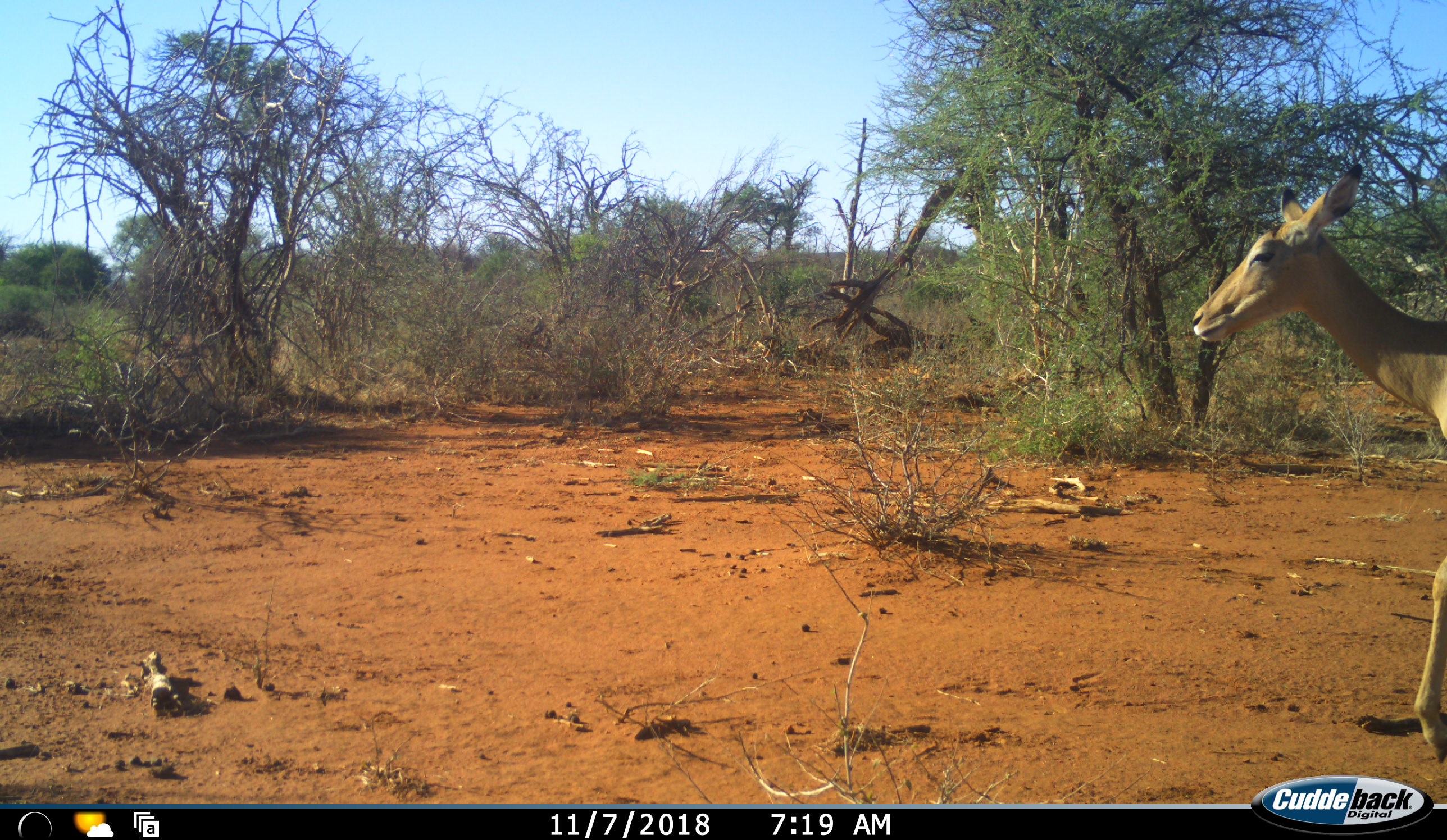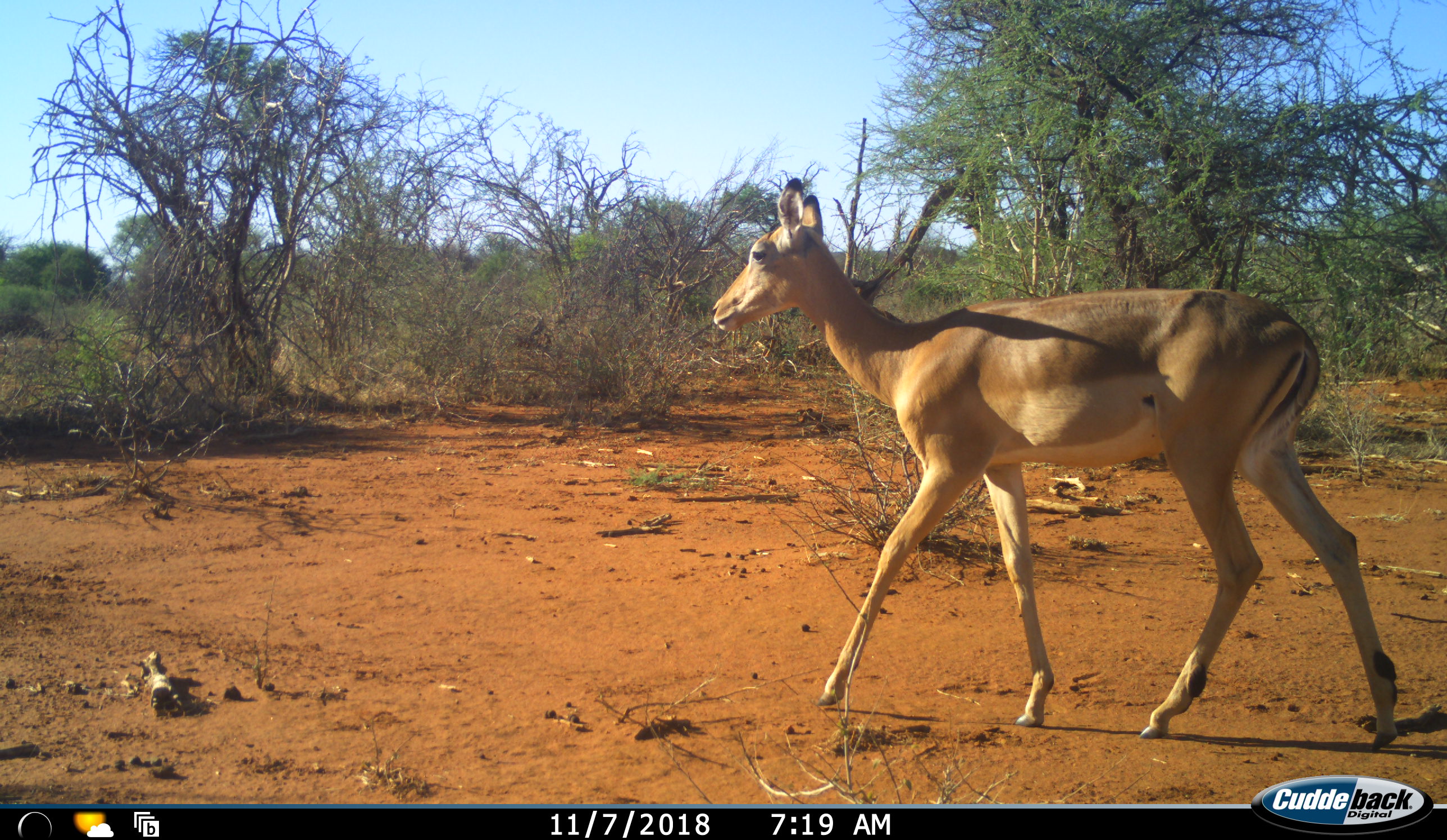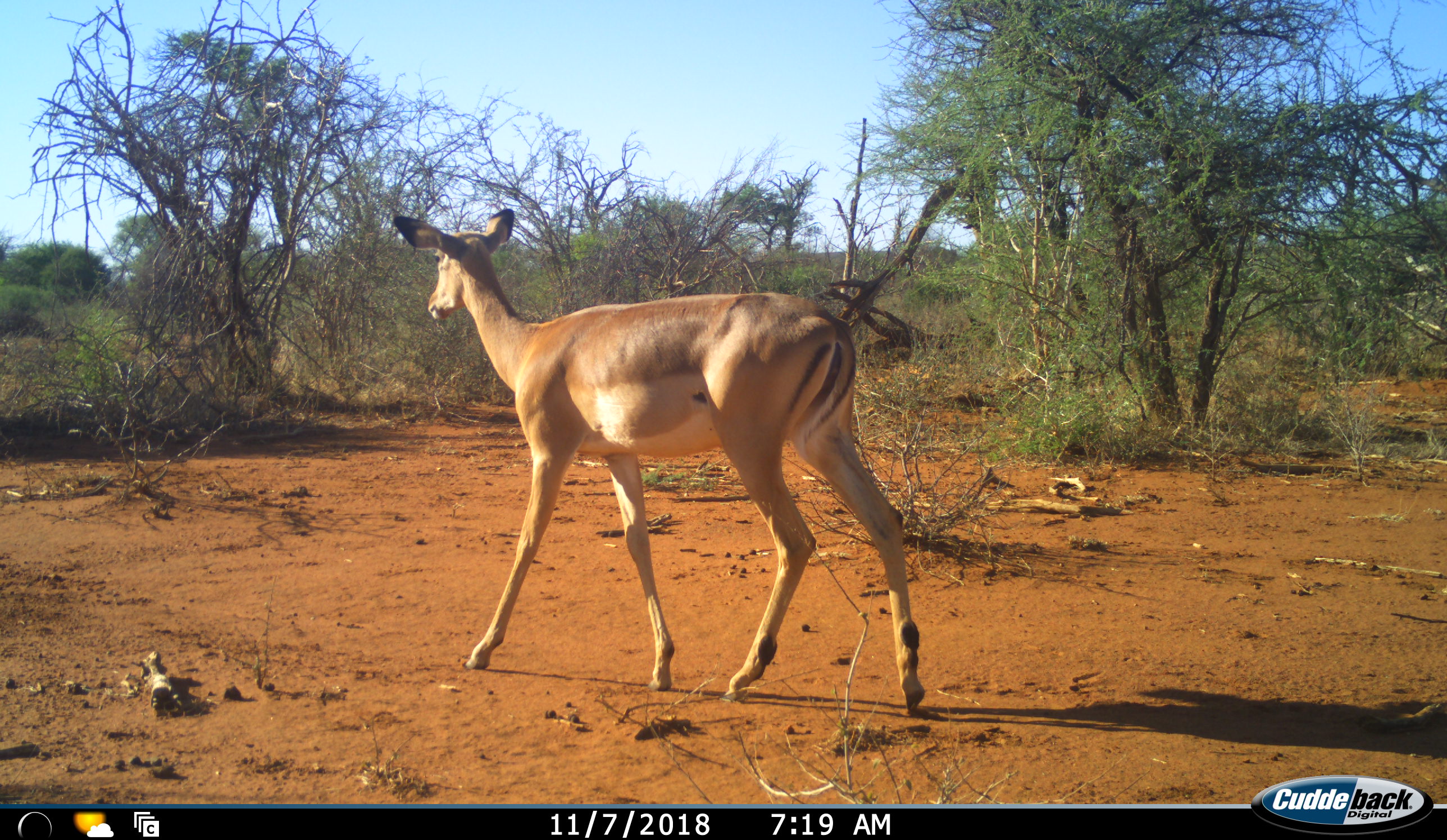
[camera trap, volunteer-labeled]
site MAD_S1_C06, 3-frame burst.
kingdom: Animalia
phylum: Chordata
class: Mammalia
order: Artiodactyla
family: Bovidae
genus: Aepyceros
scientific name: Aepyceros melampus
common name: impala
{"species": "impala (Aepyceros melampus)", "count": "1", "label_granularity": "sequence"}